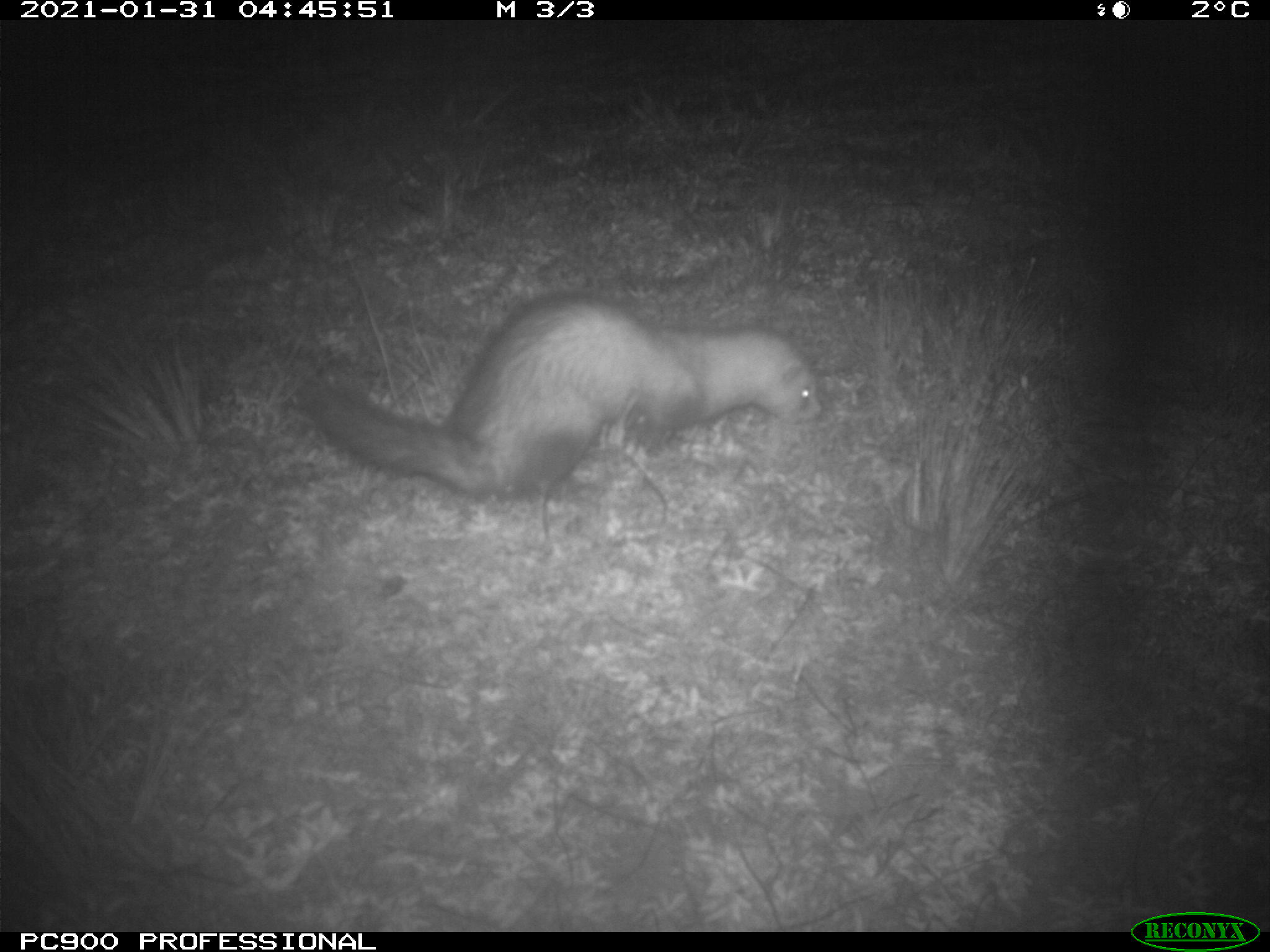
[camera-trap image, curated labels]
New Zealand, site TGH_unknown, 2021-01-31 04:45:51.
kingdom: Animalia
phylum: Chordata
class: Mammalia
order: Carnivora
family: Mustelidae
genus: Mustela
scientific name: Mustela furo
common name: ferret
Ferret (Mustela furo).